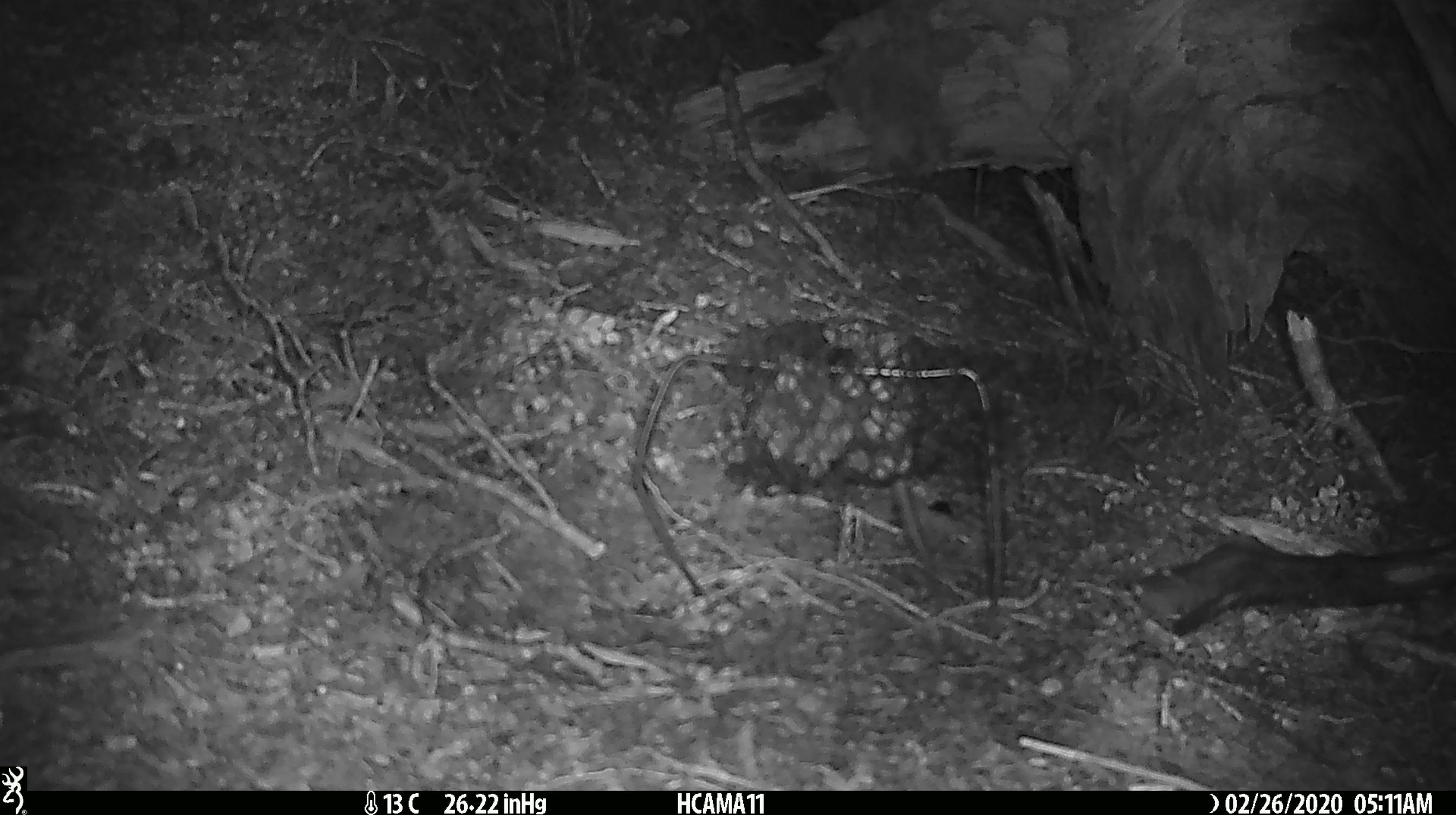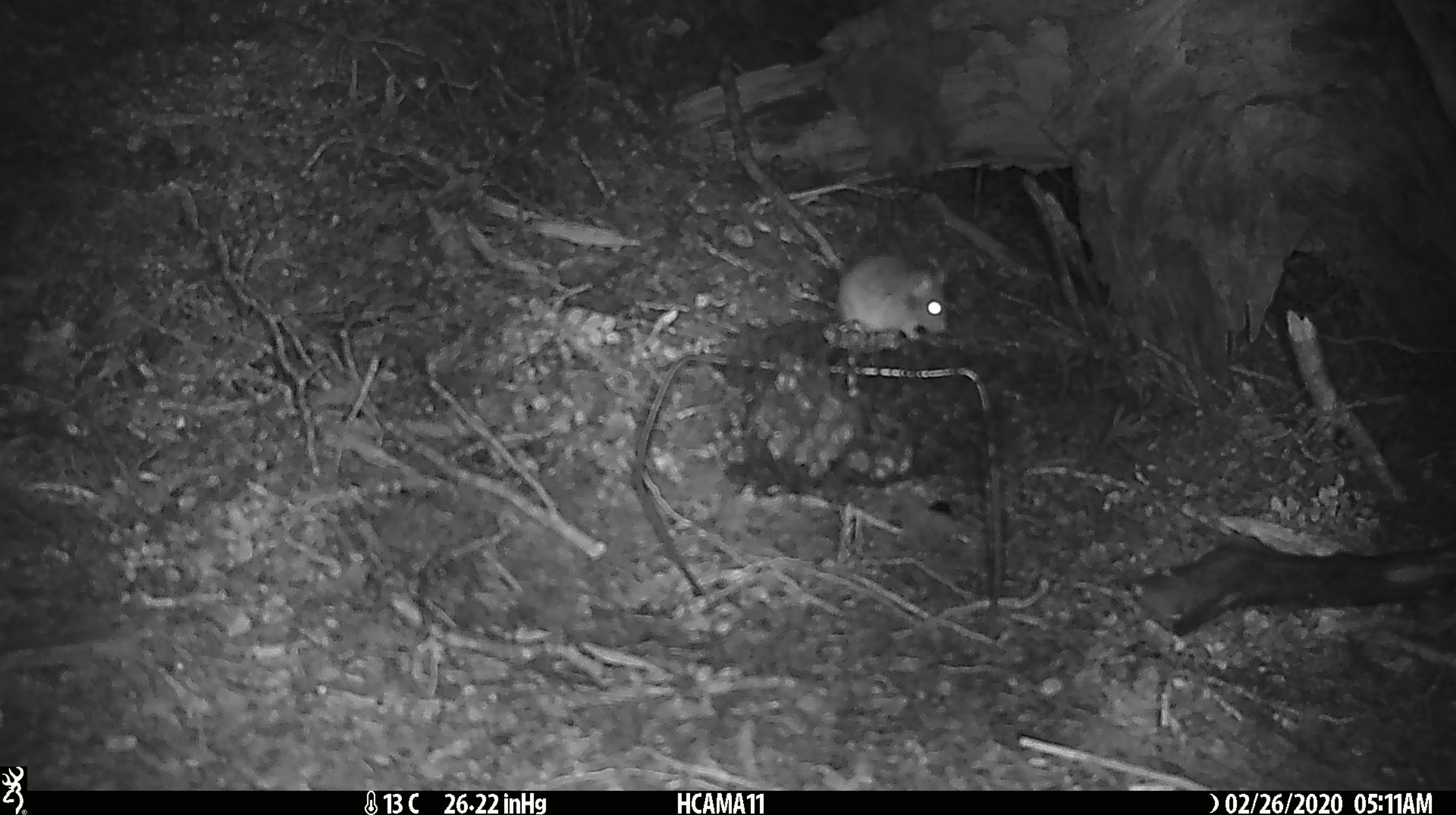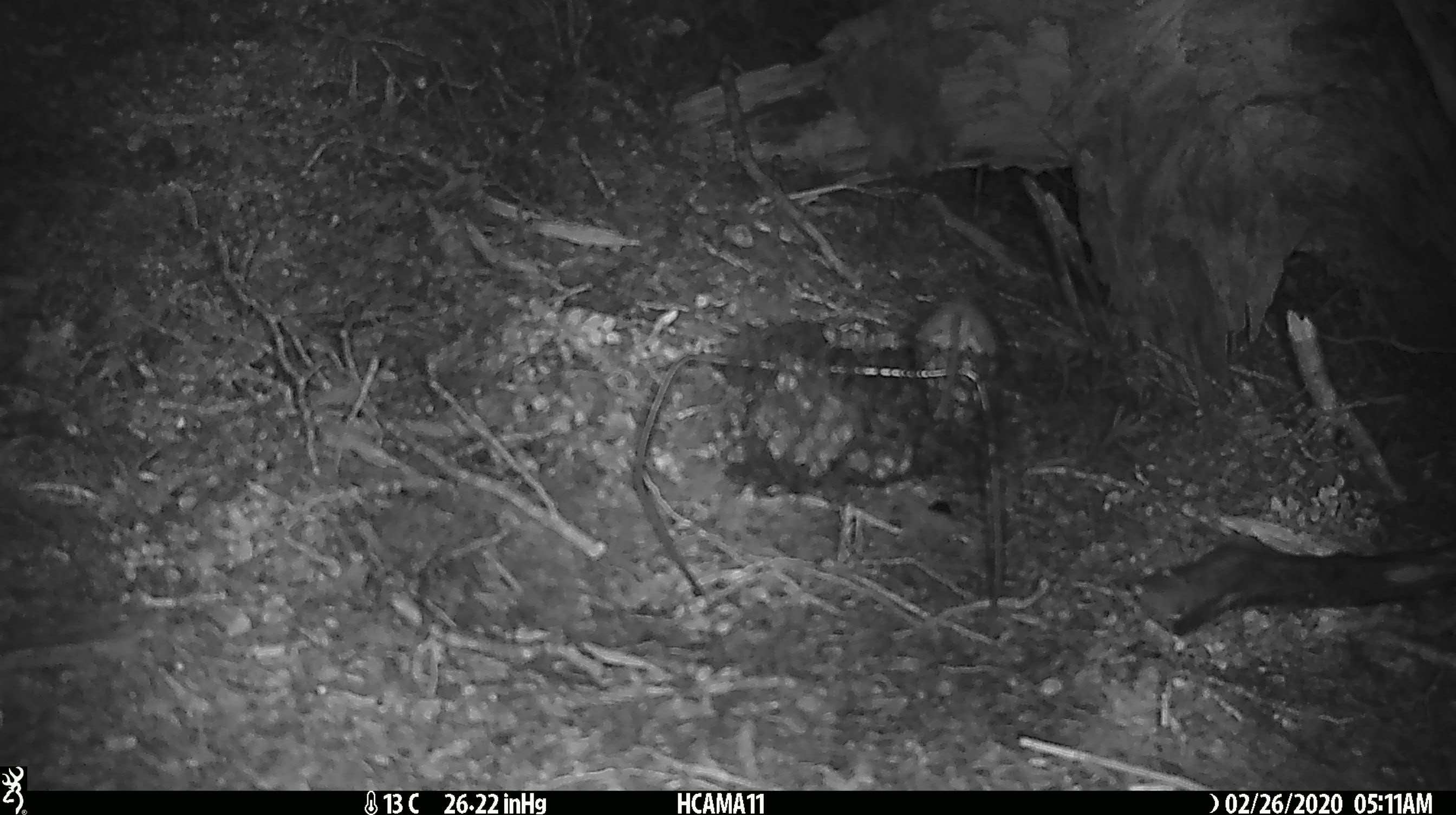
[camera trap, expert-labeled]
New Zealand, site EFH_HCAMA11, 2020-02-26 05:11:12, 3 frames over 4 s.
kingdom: Animalia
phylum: Chordata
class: Mammalia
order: Rodentia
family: Muridae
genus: Mus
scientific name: Mus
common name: mouse